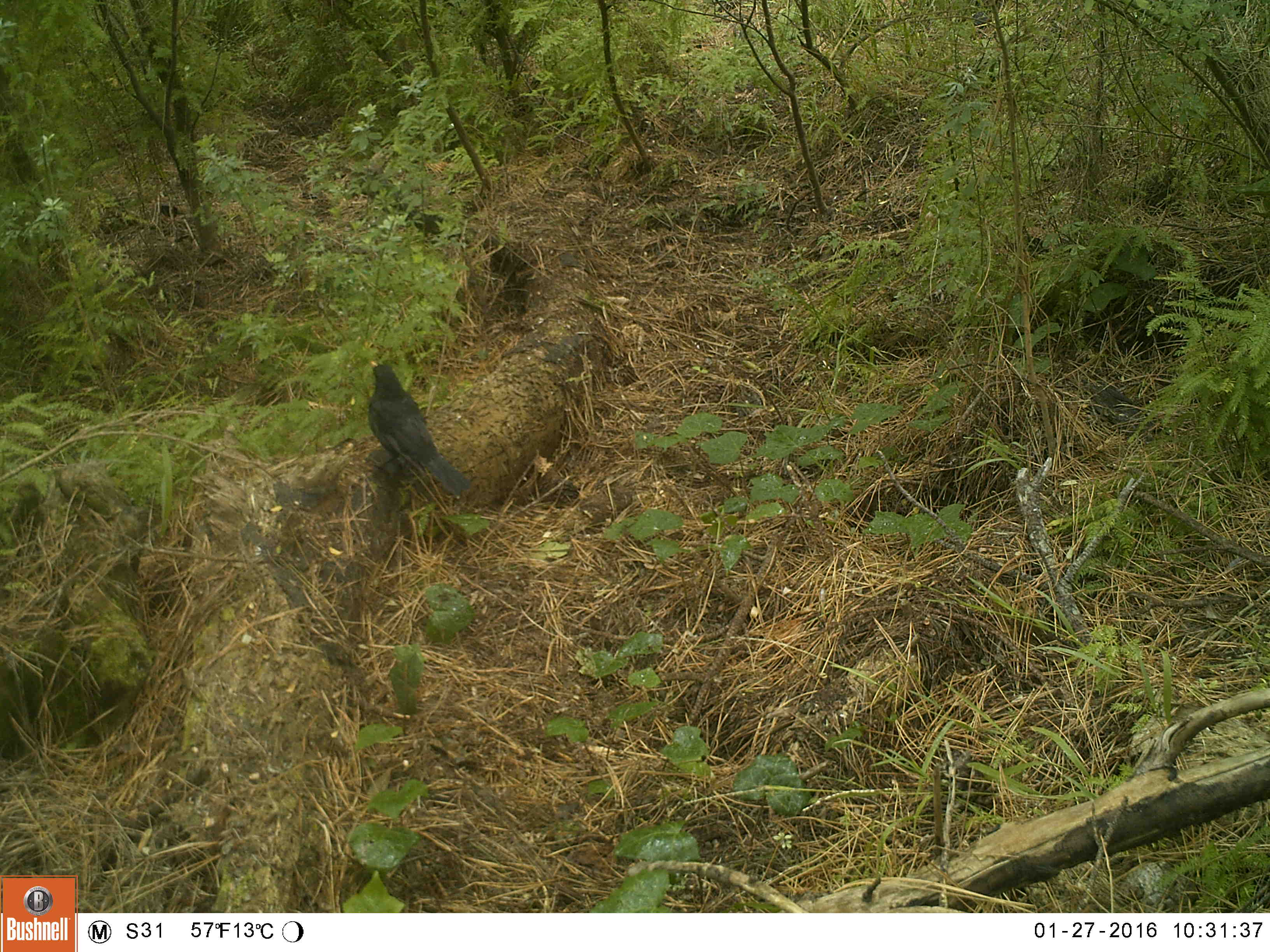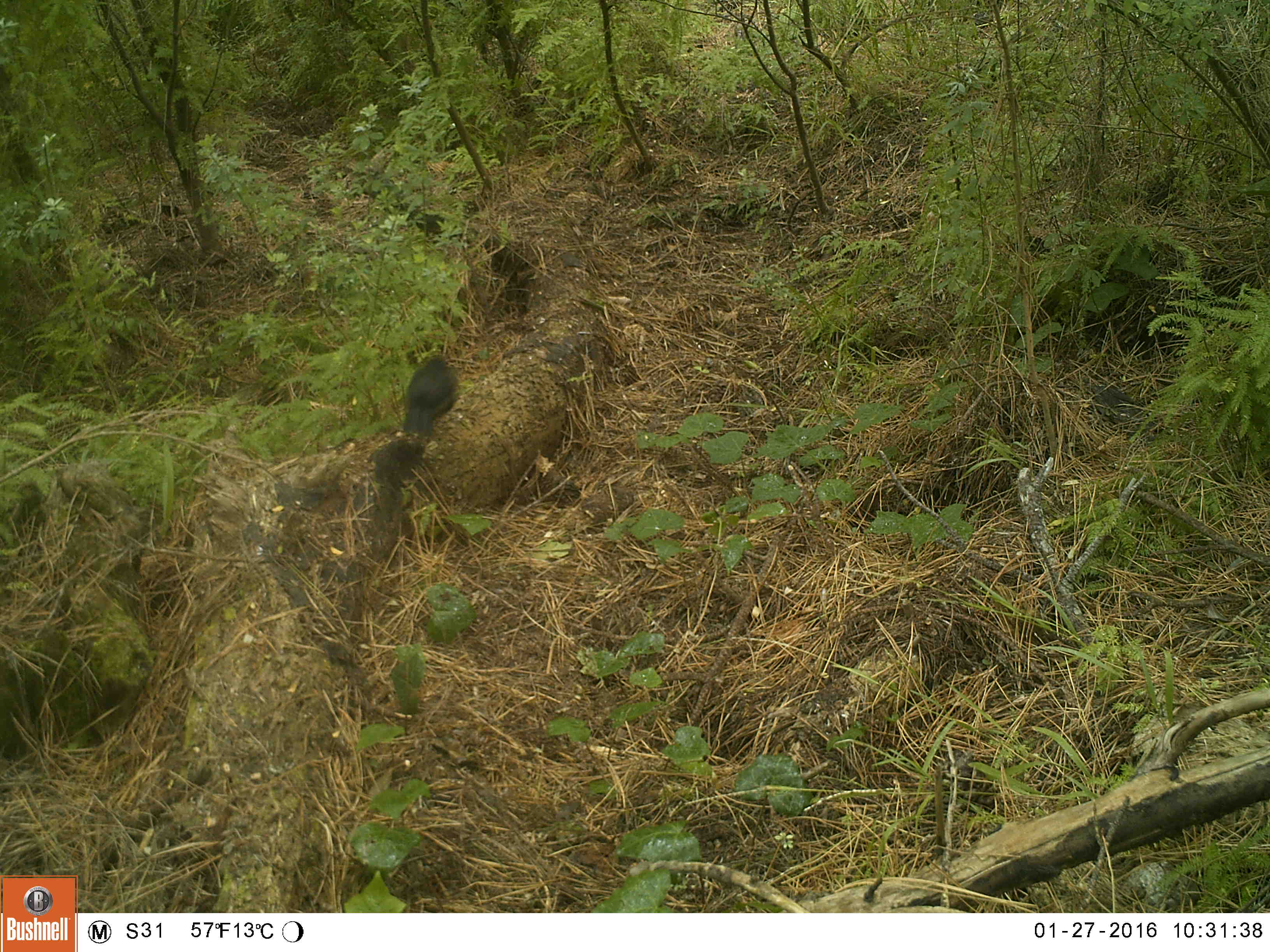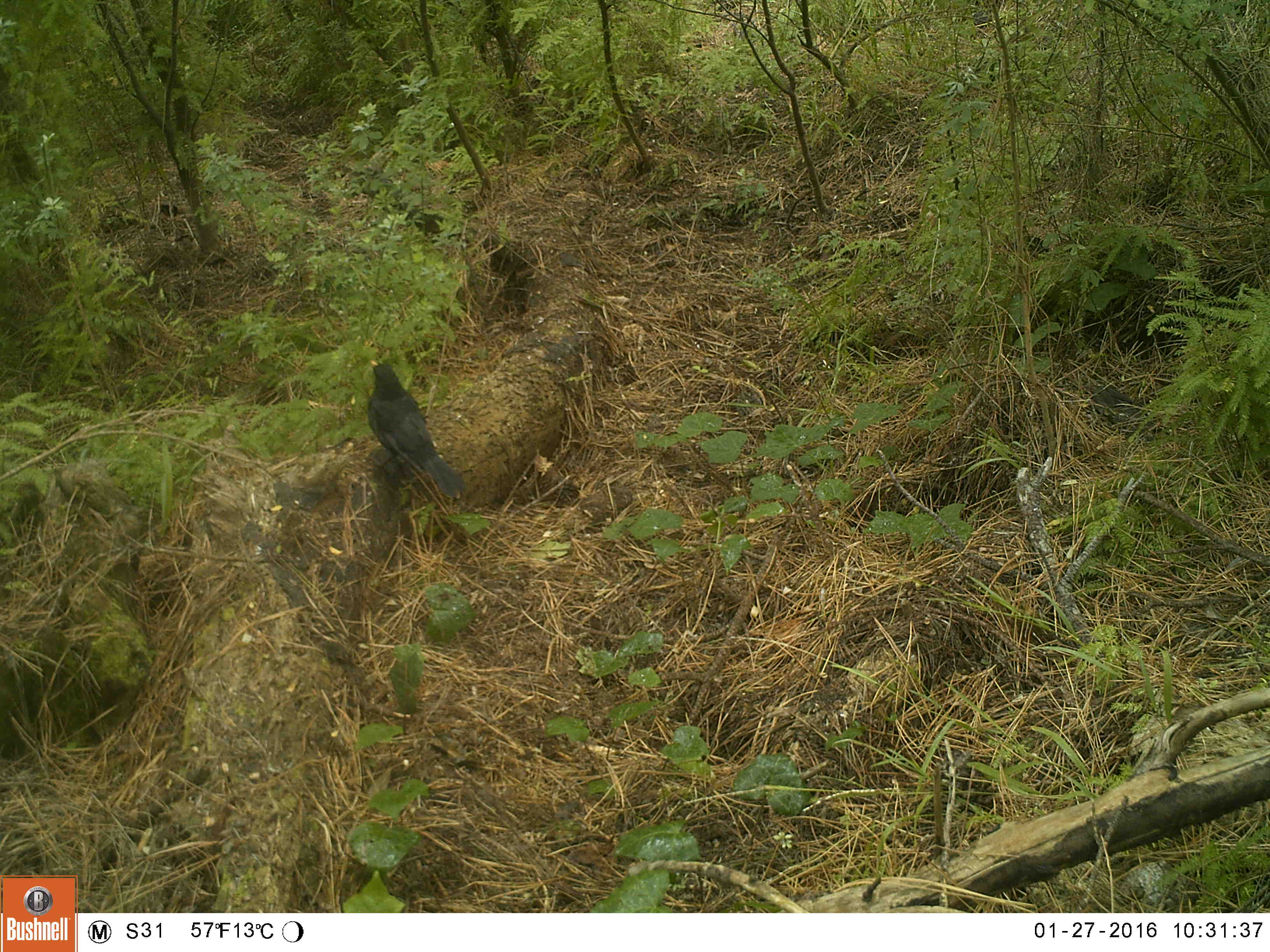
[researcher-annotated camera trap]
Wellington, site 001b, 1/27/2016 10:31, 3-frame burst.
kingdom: Animalia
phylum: Chordata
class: Aves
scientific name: Aves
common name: bird